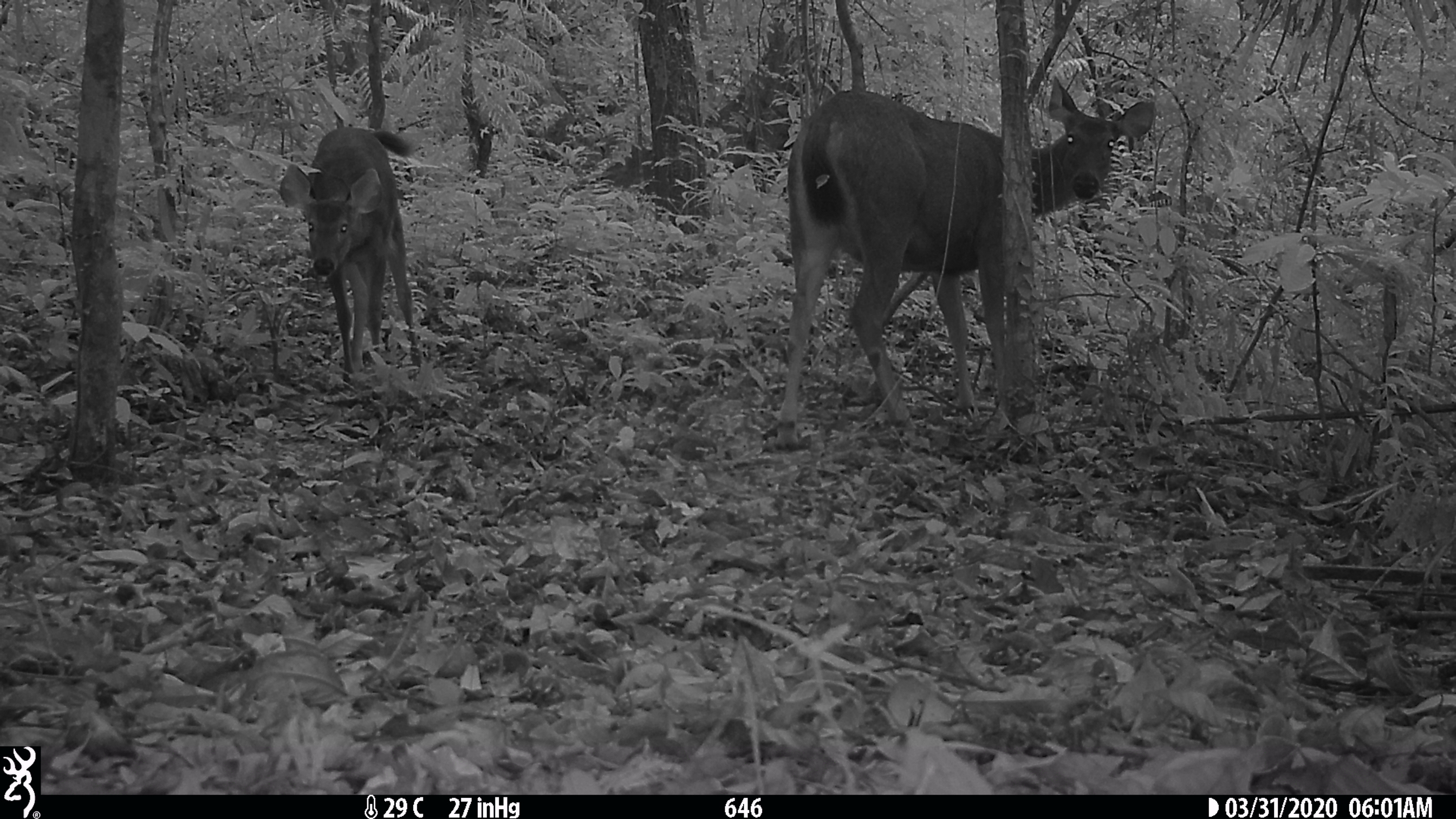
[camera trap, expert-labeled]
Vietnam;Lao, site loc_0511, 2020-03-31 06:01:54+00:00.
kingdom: Animalia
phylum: Chordata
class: Mammalia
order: Artiodactyla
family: Cervidae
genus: Rusa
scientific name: Rusa unicolor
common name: sambar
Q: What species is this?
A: Sambar (Rusa unicolor).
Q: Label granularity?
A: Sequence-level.